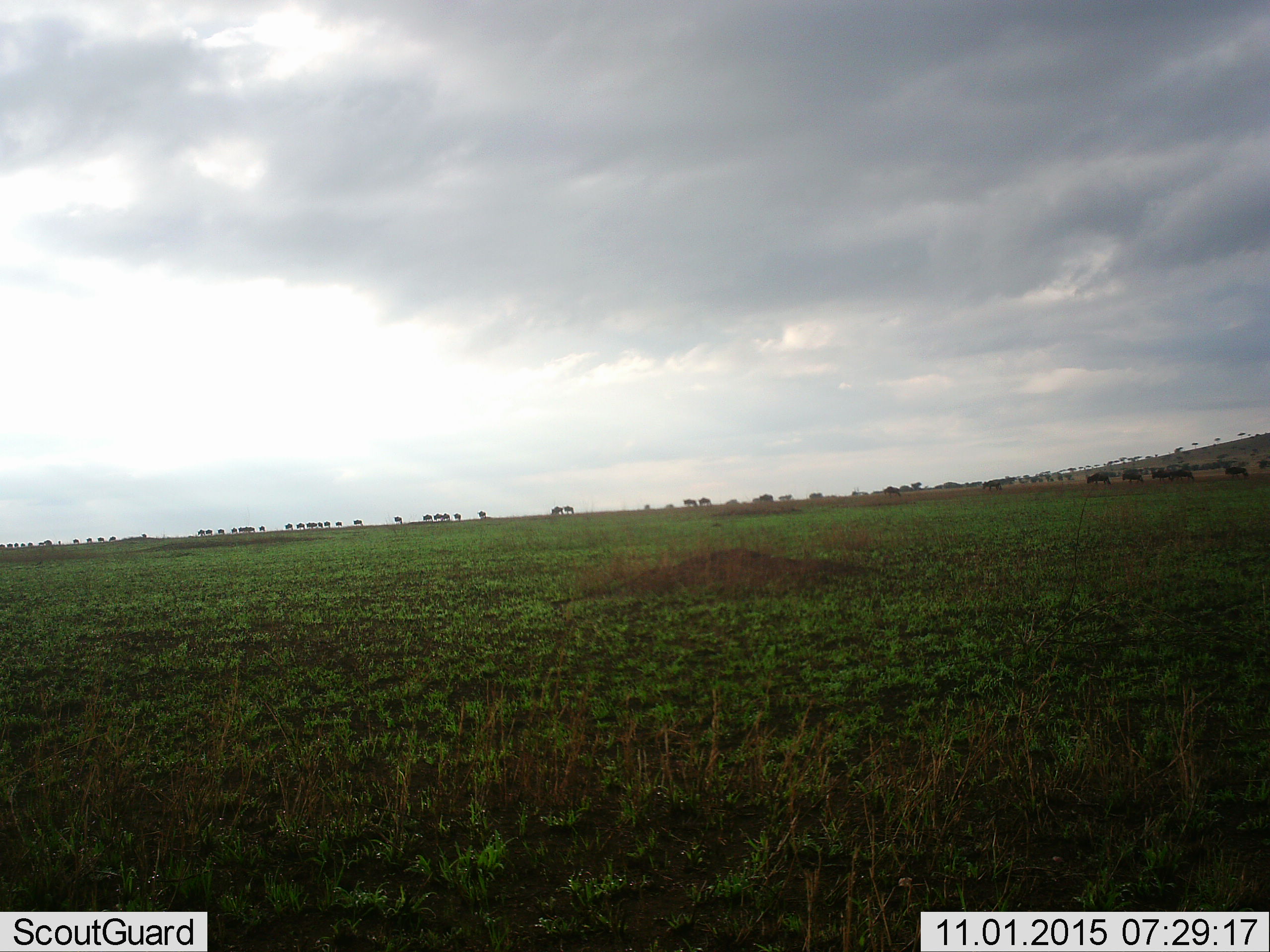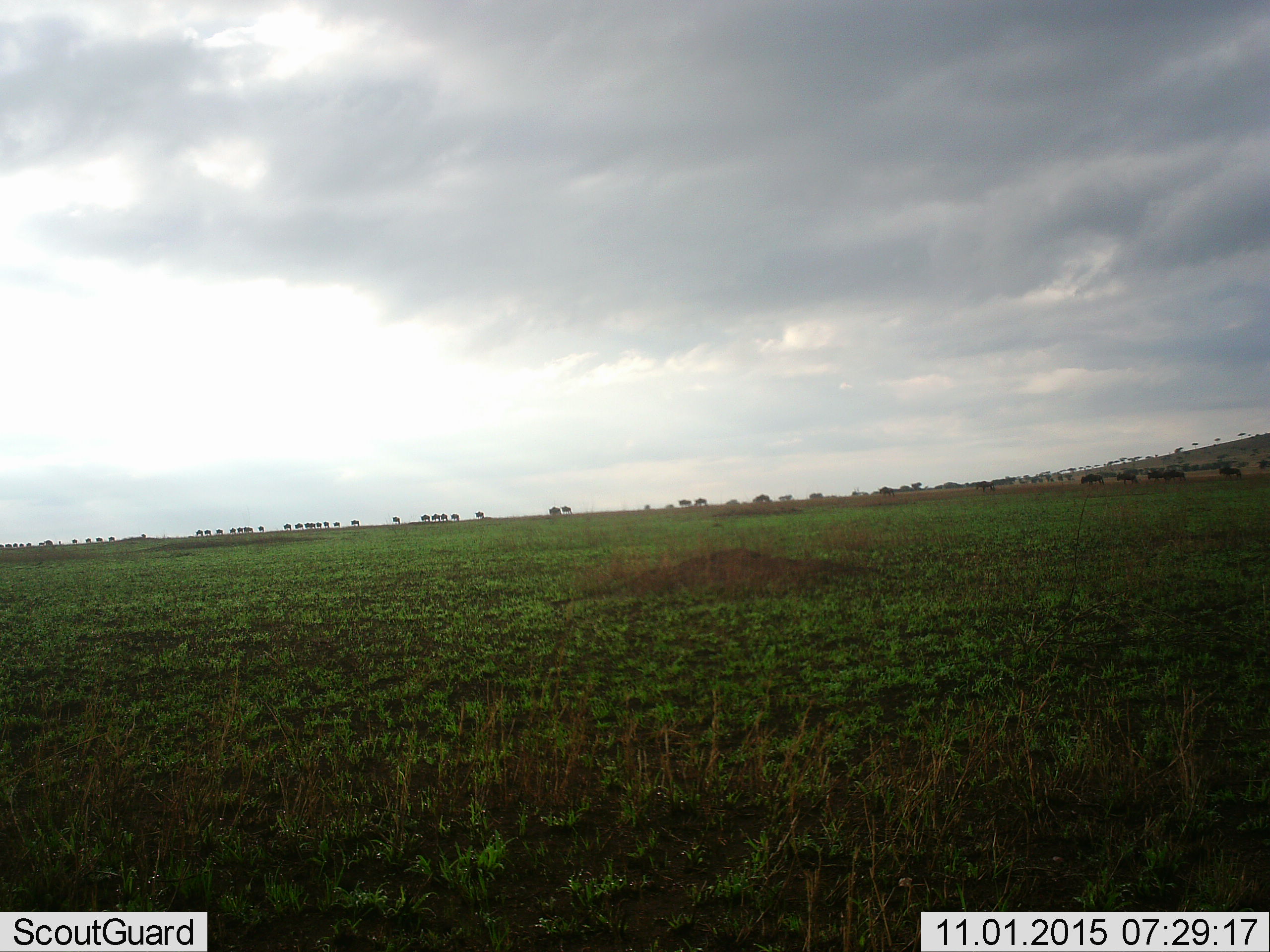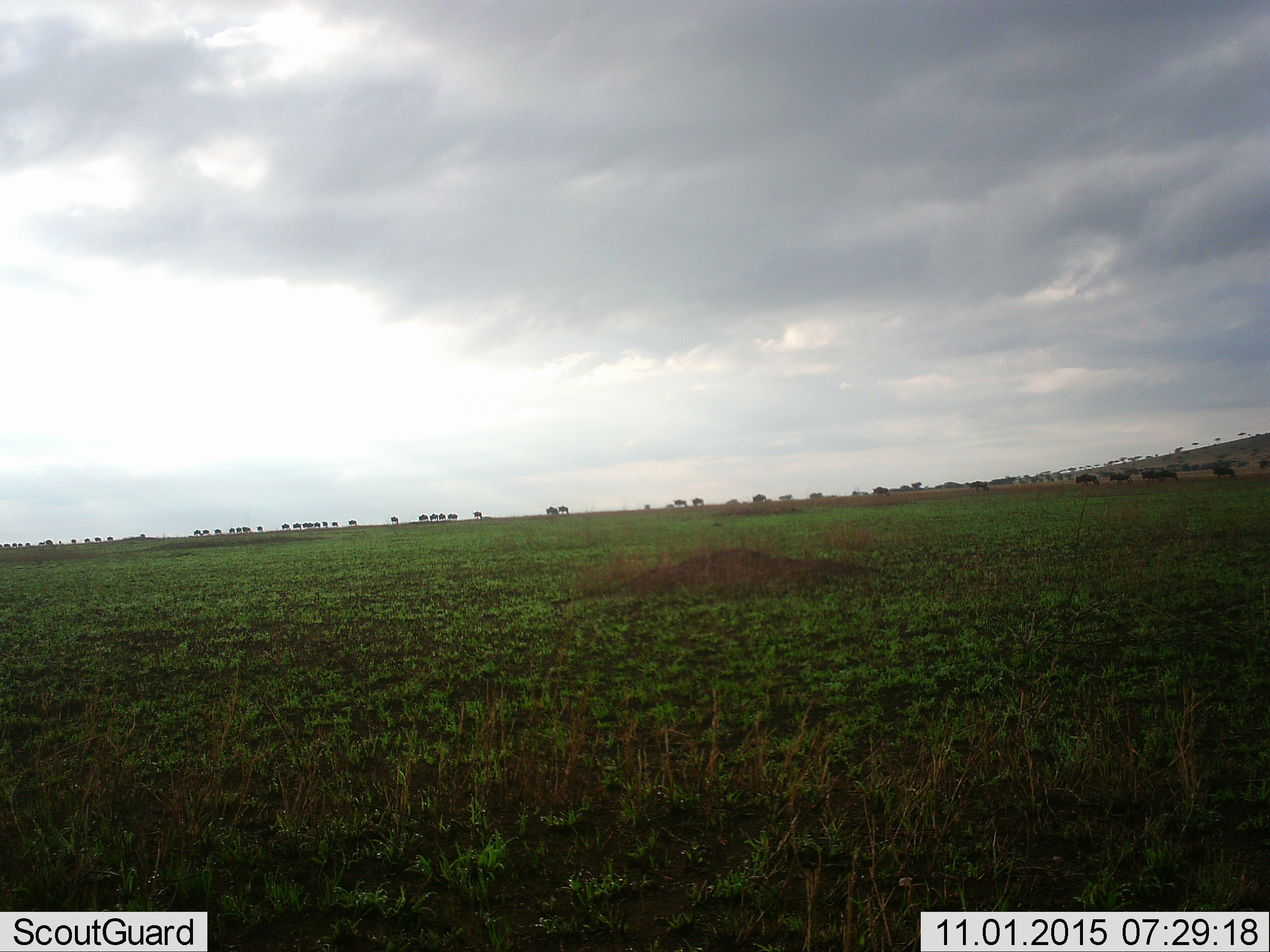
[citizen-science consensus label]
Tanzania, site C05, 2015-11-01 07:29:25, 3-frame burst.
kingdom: Animalia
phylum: Chordata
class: Mammalia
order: Artiodactyla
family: Bovidae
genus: Connochaetes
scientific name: Connochaetes taurinus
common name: blue wildebeest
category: wildebeest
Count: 11-50.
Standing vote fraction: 0%.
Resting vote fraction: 0%.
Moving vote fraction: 91%.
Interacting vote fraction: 0%.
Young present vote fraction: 9%.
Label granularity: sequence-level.